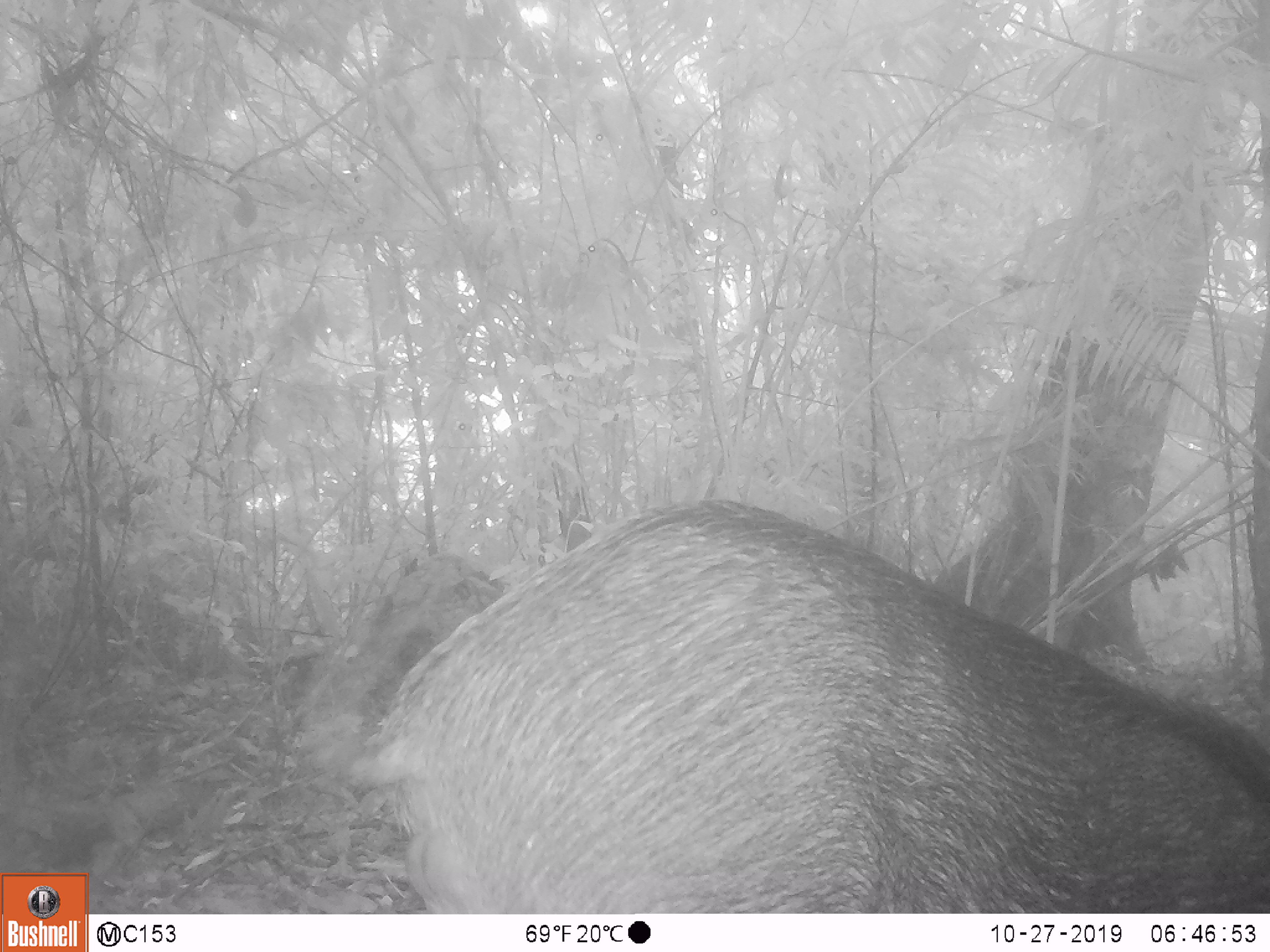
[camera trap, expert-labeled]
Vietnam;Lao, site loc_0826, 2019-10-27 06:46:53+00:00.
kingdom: Animalia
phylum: Chordata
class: Mammalia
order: Artiodactyla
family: Suidae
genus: Sus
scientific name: Sus scrofa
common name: eurasian wild pig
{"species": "eurasian wild pig (Sus scrofa)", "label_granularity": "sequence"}